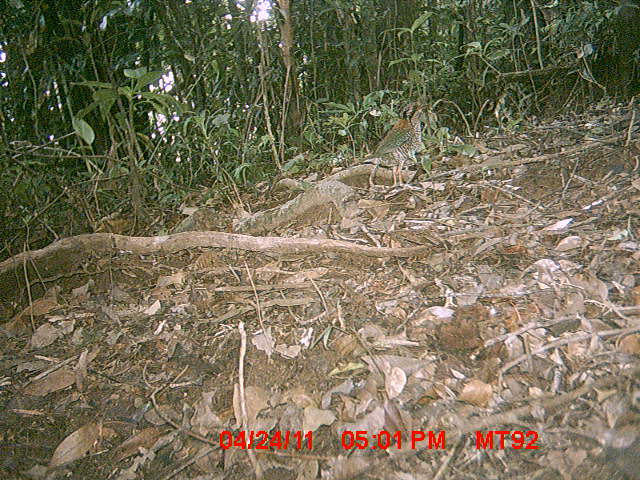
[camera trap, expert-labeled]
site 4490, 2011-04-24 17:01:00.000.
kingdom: Animalia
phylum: Chordata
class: Aves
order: Coraciiformes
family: Brachypteraciidae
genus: Brachypteracias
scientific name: Brachypteracias squamiger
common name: scaly ground roller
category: geobiastes squamiger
Geobiastes squamiger (scaly ground roller) (Brachypteracias squamiger), count 1.